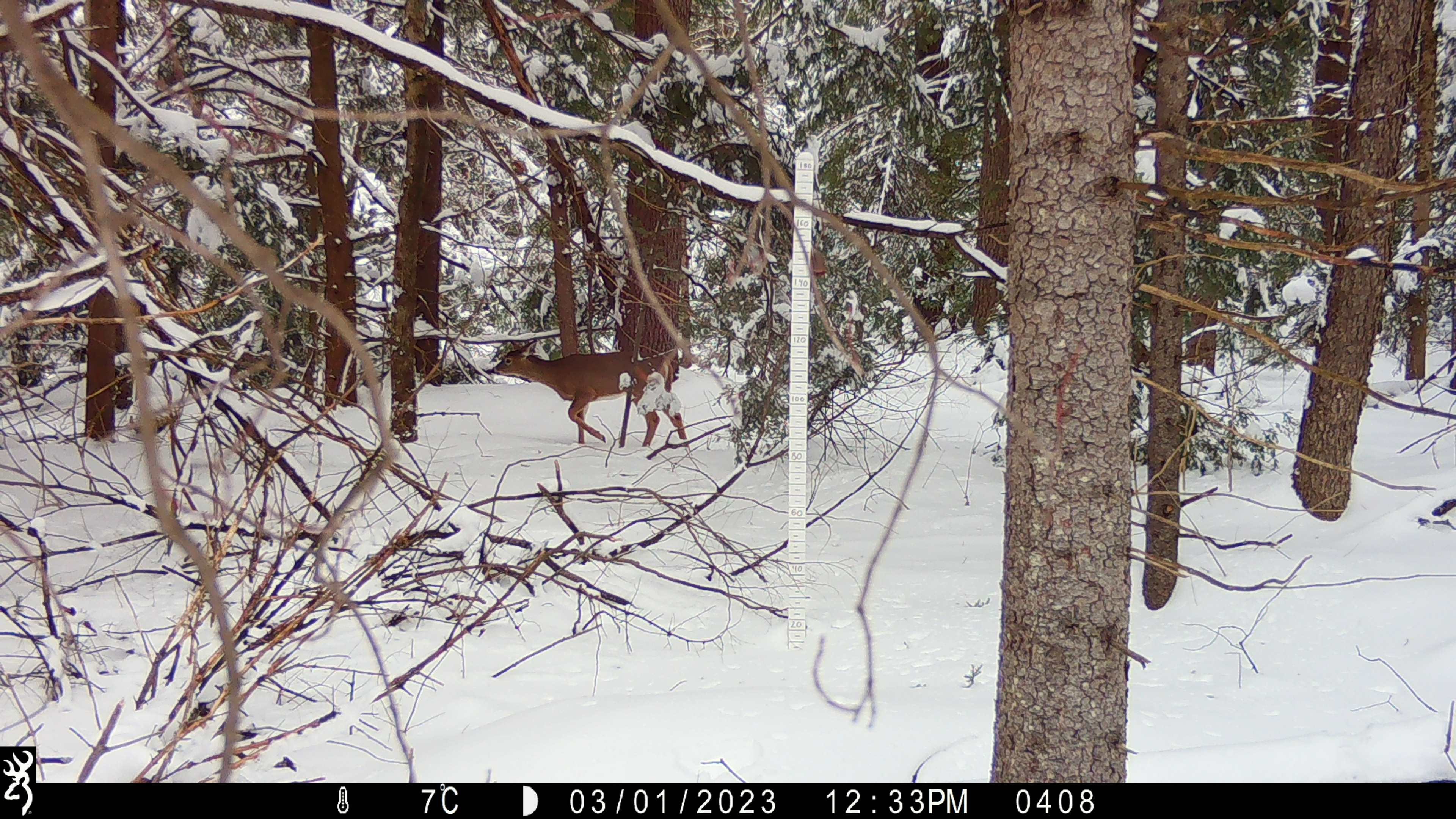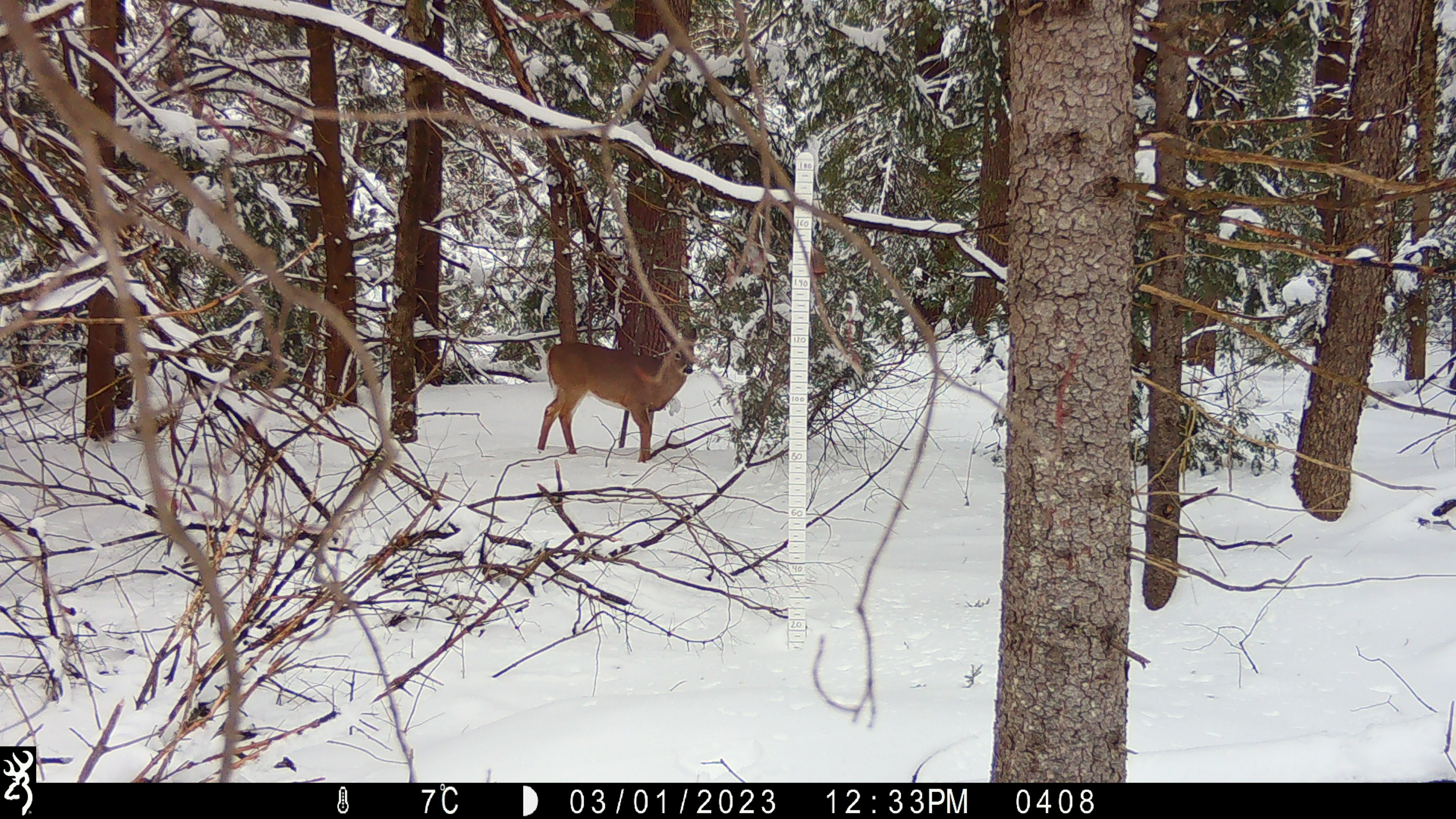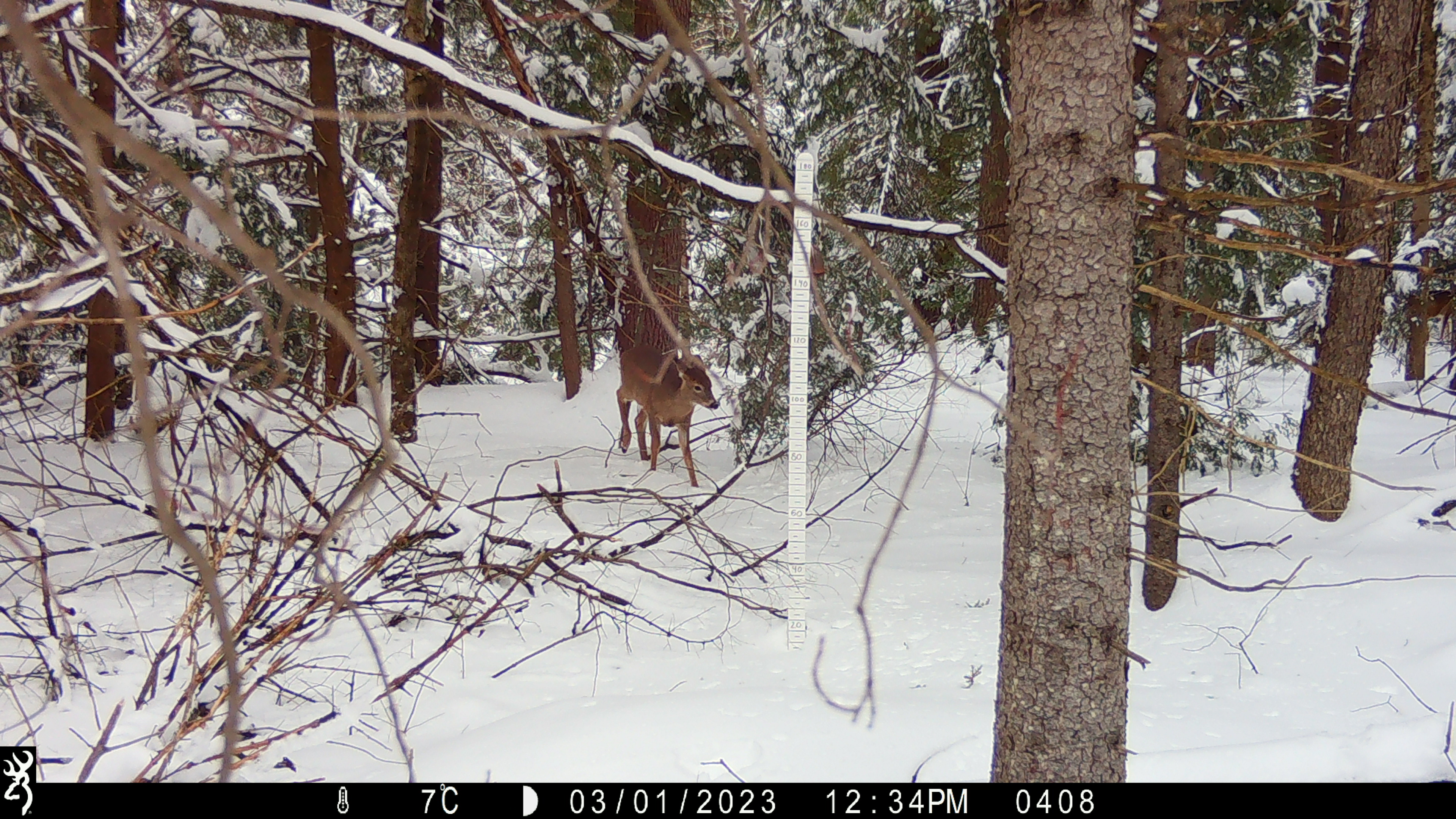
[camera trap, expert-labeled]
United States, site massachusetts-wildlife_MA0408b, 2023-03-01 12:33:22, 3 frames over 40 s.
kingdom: Animalia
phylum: Chordata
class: Mammalia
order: Artiodactyla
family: Cervidae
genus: Odocoileus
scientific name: Odocoileus virginianus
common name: white-tailed deer